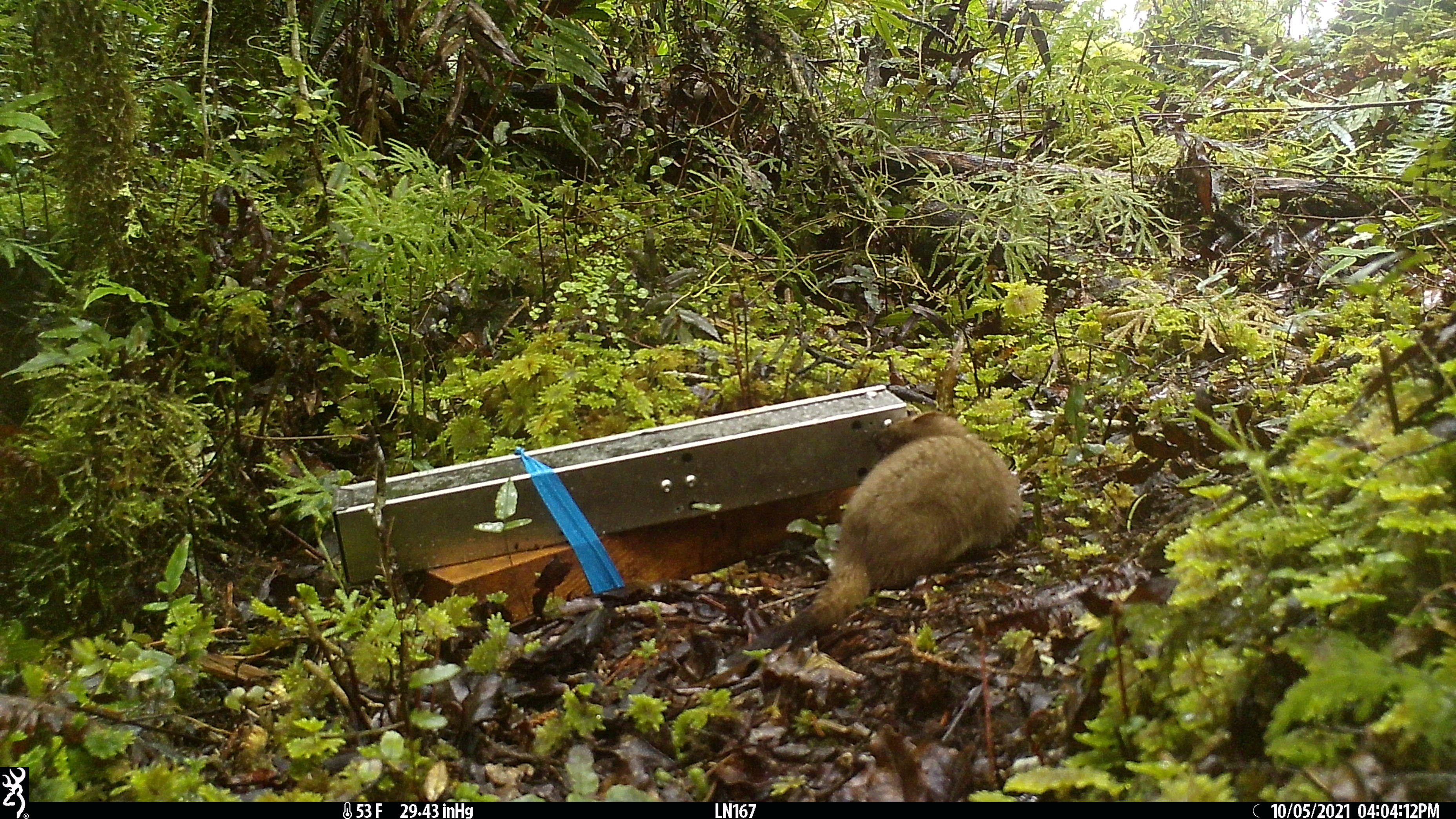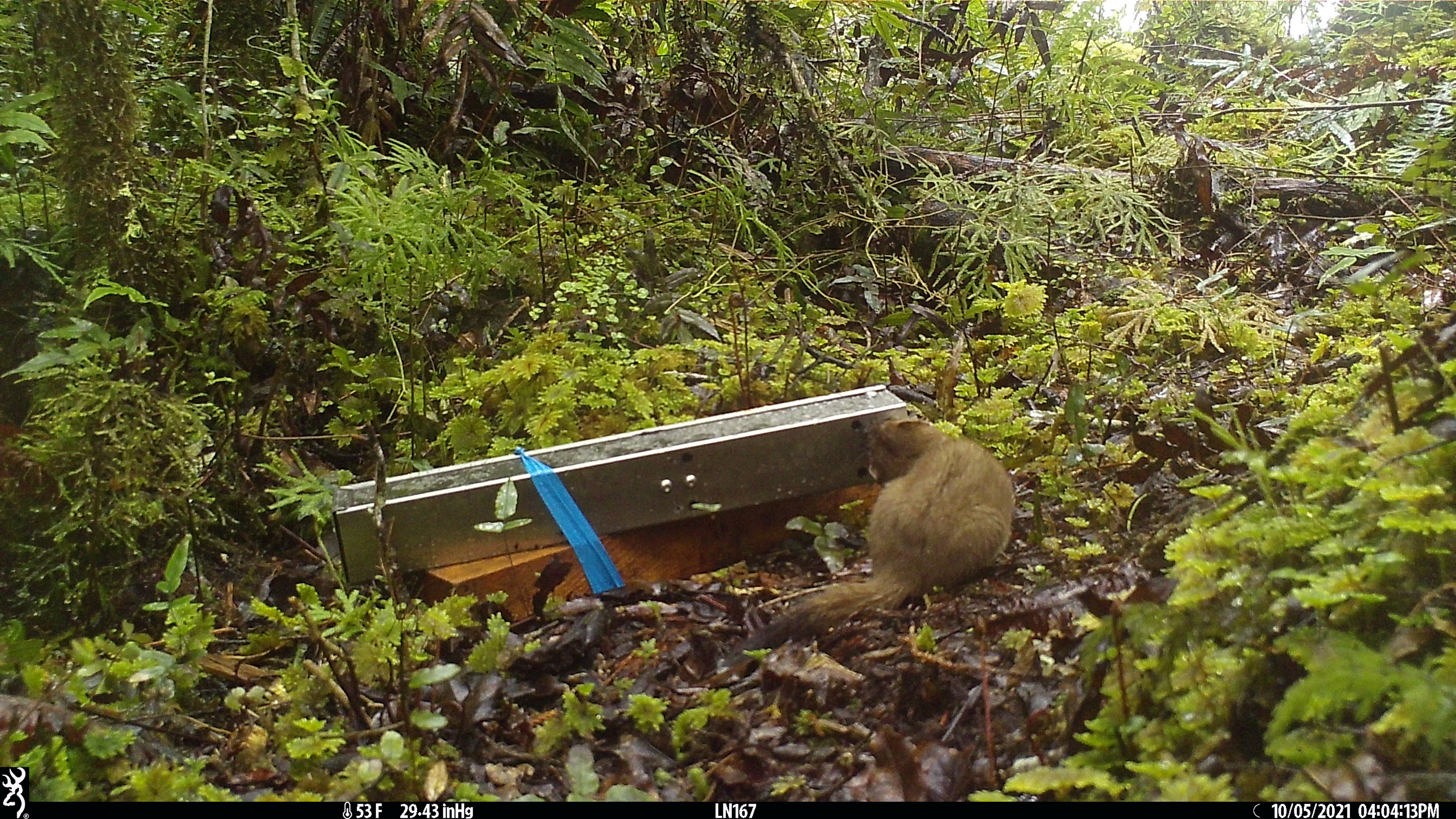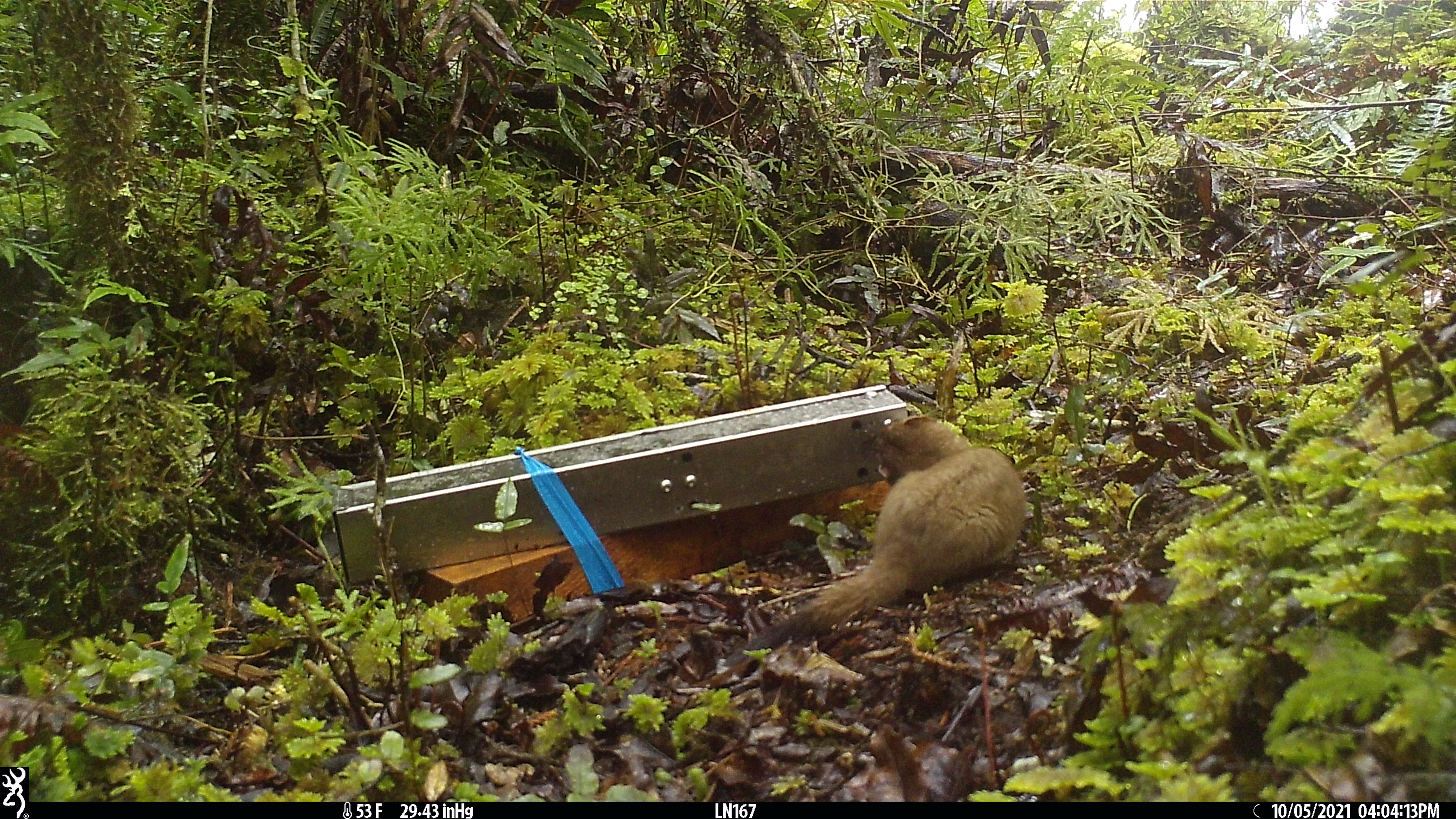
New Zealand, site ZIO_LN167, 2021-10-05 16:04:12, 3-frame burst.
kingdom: Animalia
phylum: Chordata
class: Mammalia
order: Carnivora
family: Mustelidae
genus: Mustela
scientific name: Mustela erminea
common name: stoat